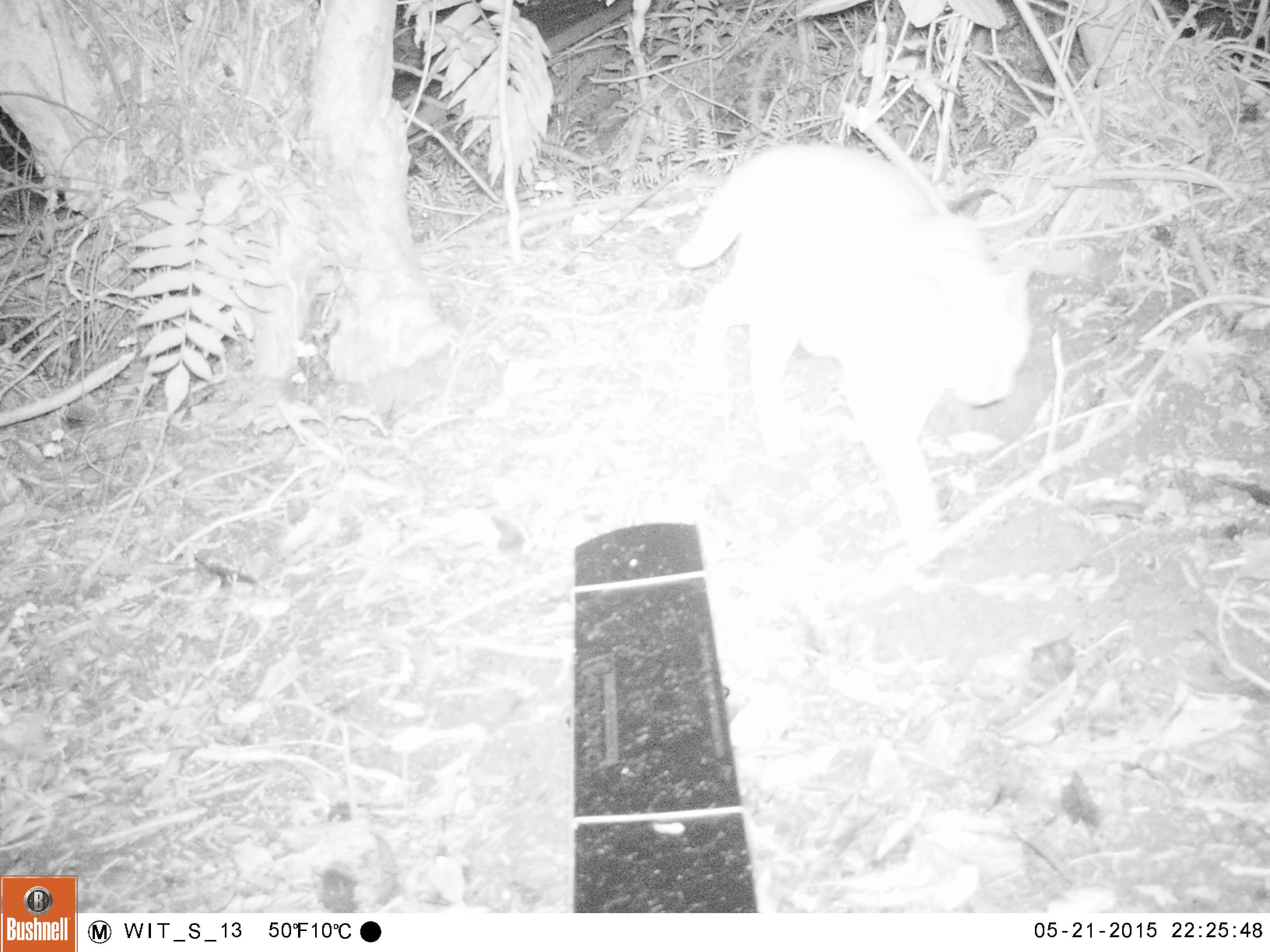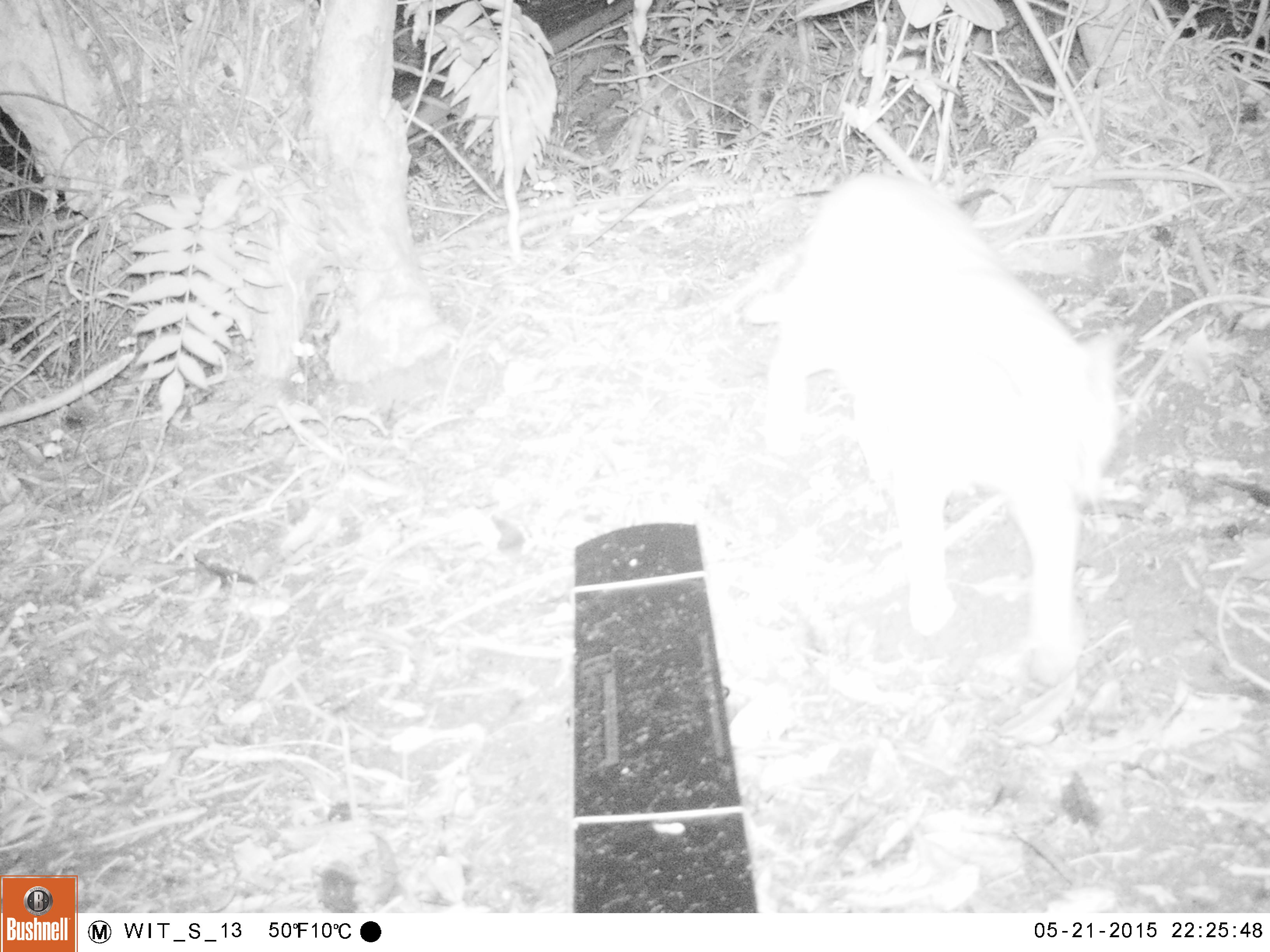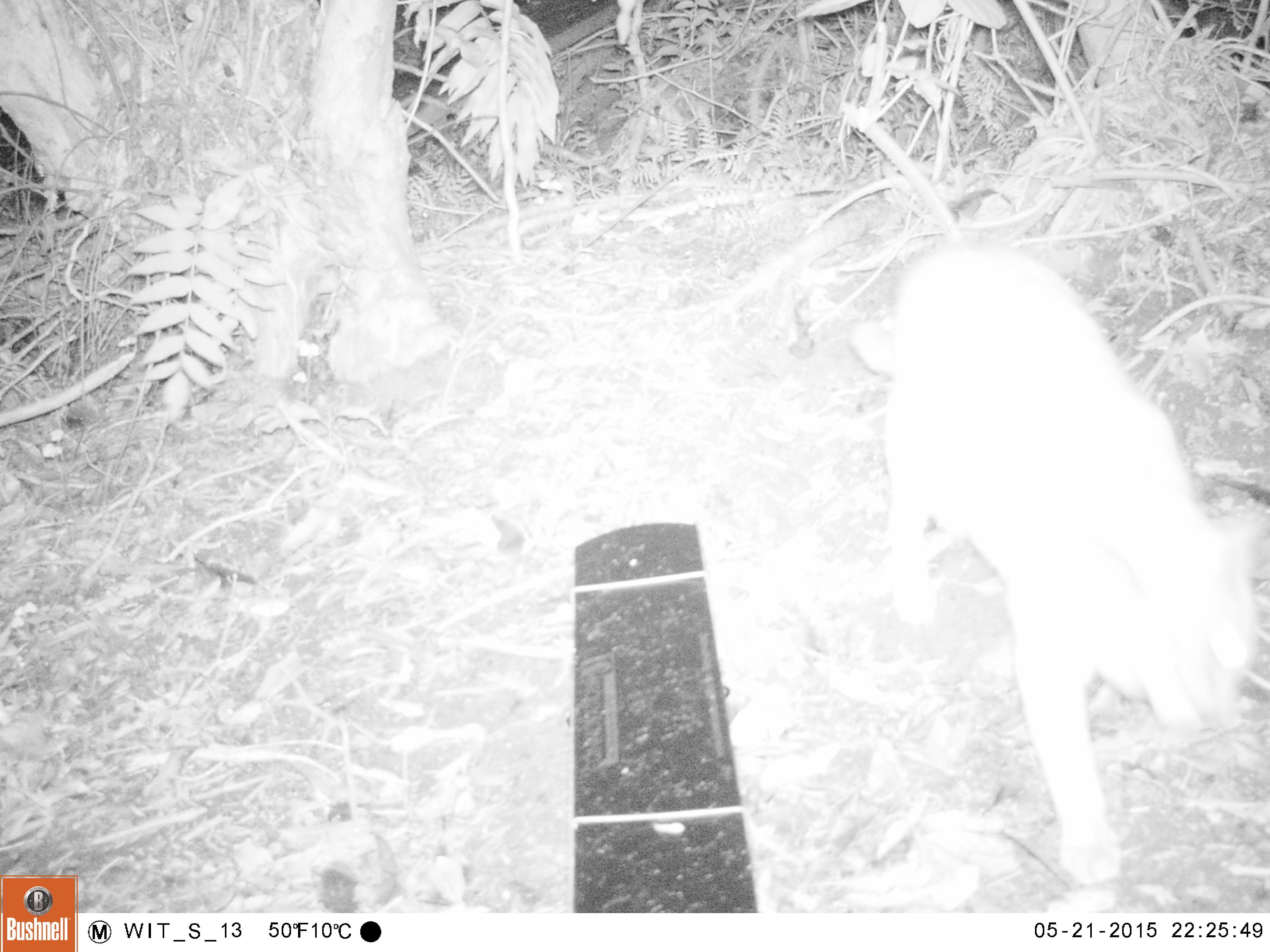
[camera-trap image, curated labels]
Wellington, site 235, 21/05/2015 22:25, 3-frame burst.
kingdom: Animalia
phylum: Chordata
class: Mammalia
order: Carnivora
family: Felidae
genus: Felis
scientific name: Felis catus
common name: cat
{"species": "cat (Felis catus)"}